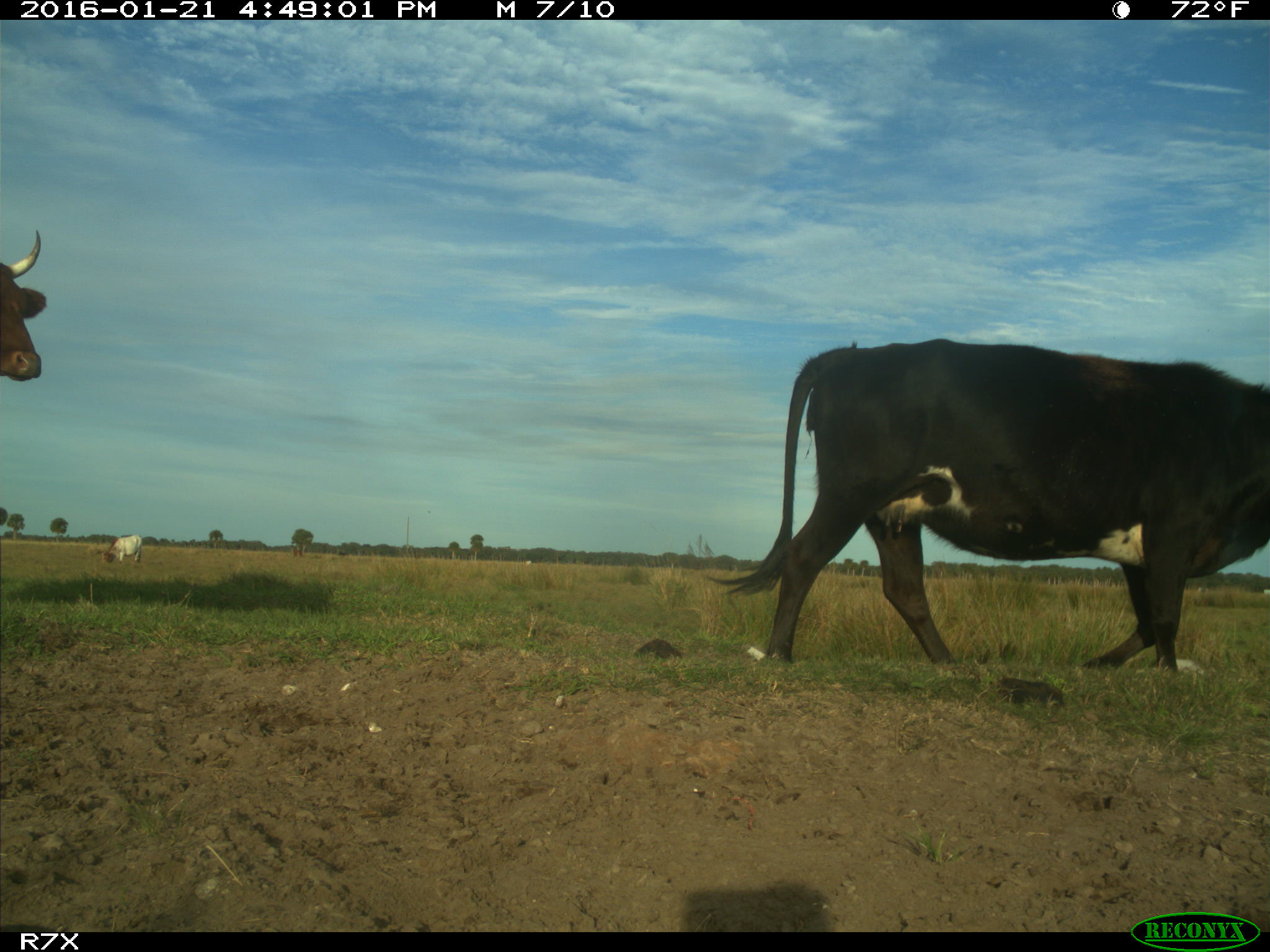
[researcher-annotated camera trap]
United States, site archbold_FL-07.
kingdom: Animalia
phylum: Chordata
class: Mammalia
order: Artiodactyla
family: Bovidae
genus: Bos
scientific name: Bos taurus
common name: domestic cow